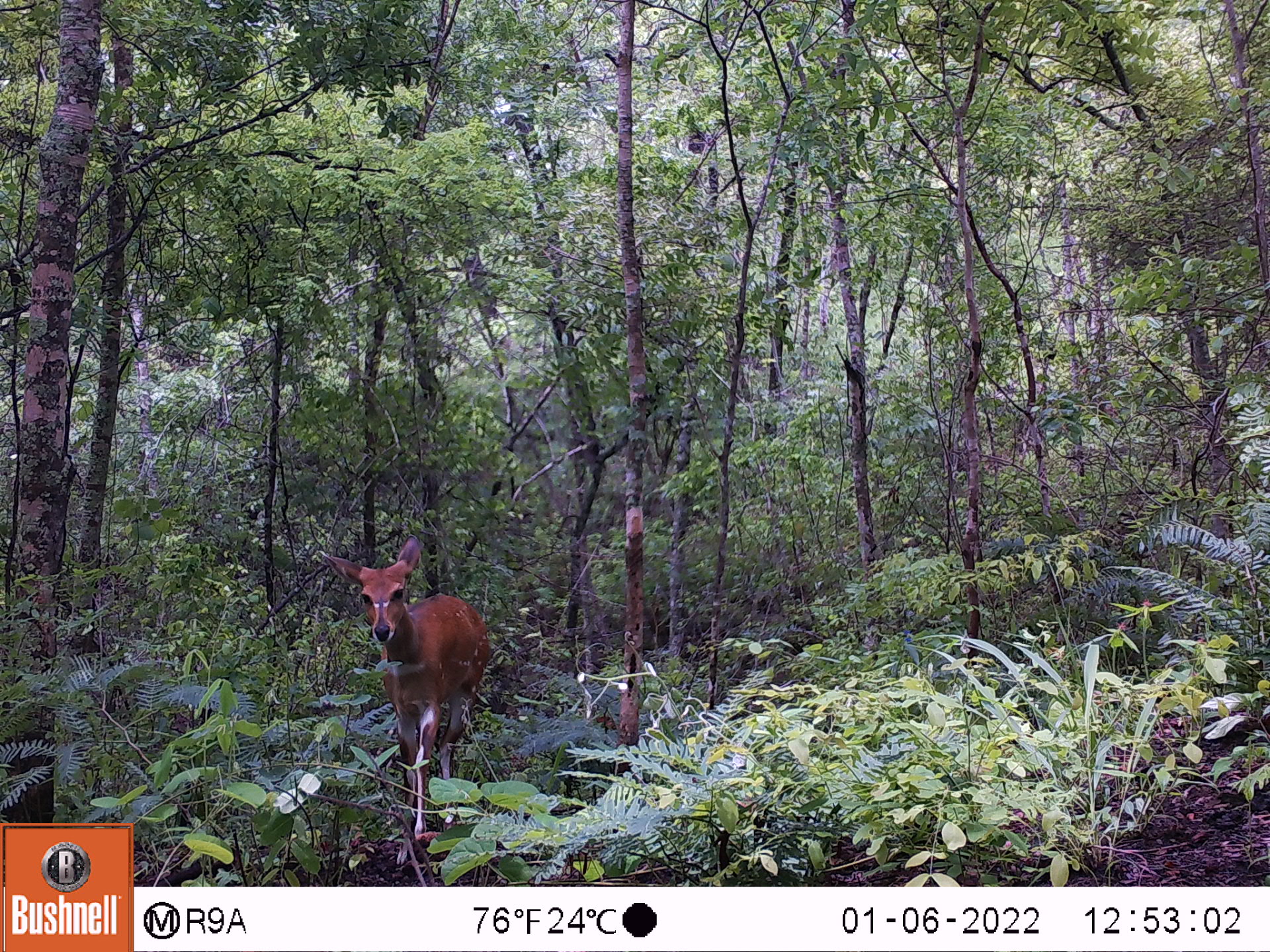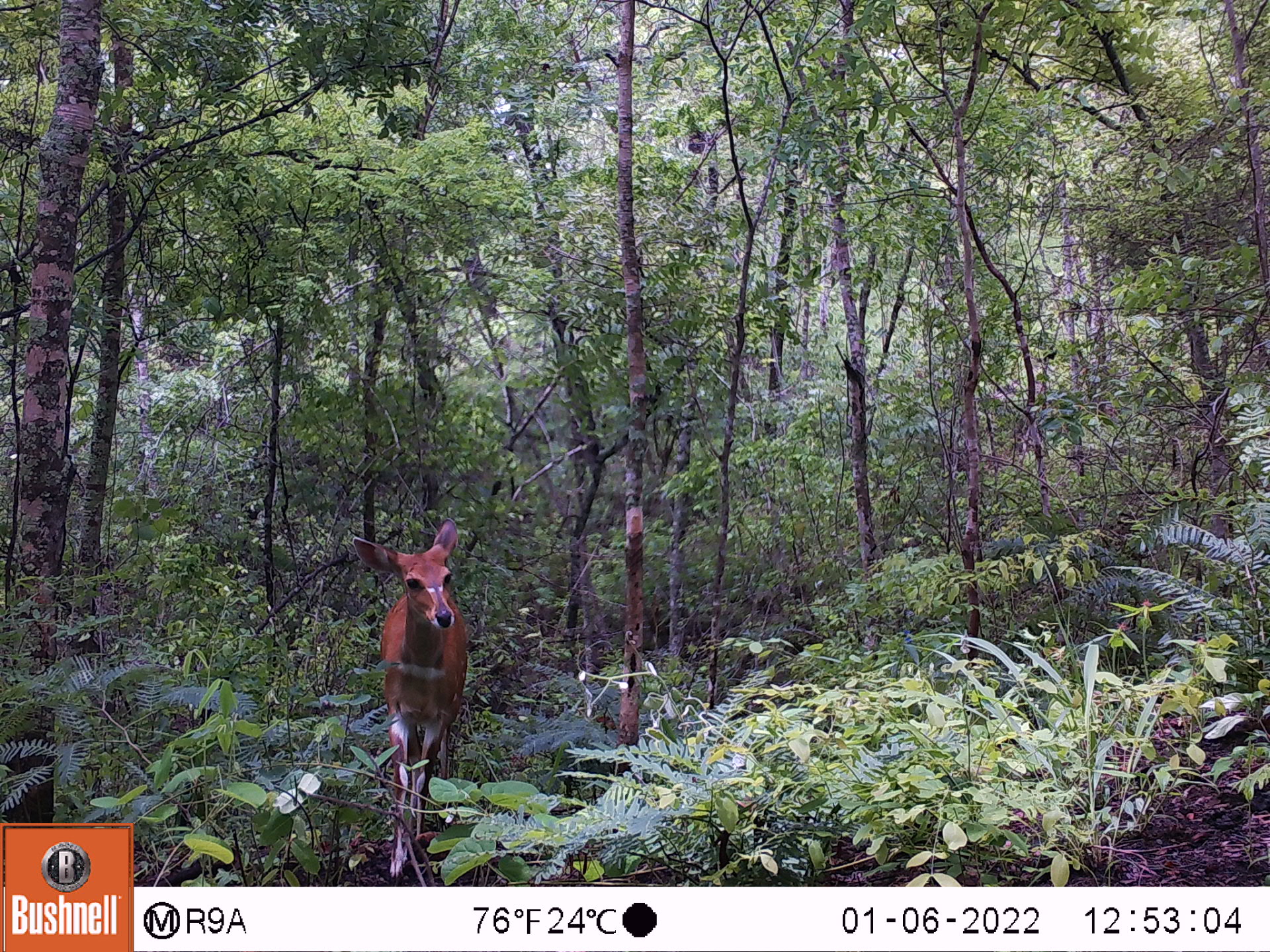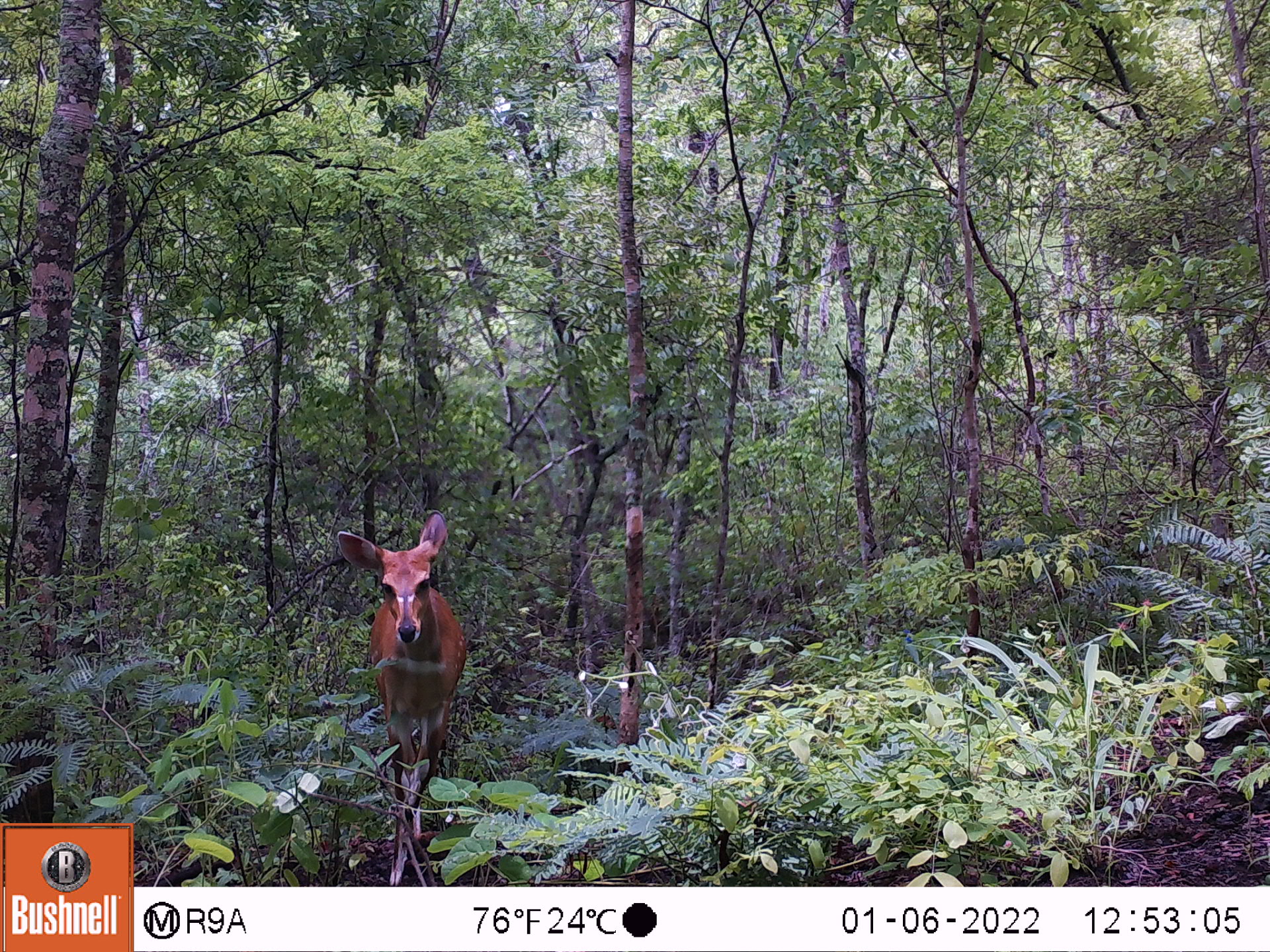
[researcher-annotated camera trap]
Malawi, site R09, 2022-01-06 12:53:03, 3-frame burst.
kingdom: Animalia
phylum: Chordata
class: Mammalia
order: Artiodactyla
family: Bovidae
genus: Tragelaphus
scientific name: Tragelaphus sylvaticus sylvaticus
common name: cape bushbuck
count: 1